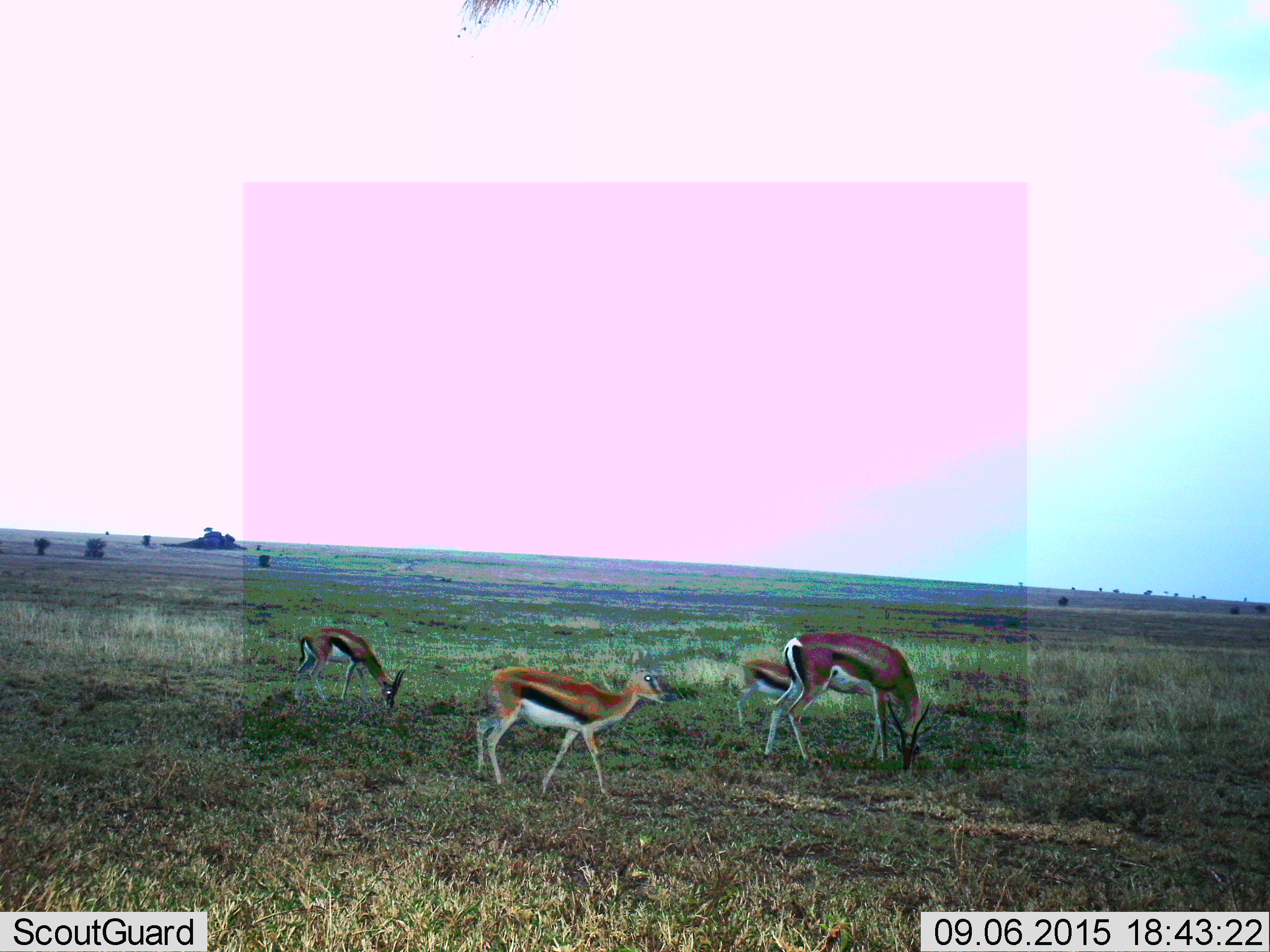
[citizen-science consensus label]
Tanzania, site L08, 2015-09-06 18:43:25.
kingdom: Animalia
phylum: Chordata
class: Mammalia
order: Artiodactyla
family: Bovidae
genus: Eudorcas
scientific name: Eudorcas thomsonii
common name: thomson's gazelle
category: gazellethomsons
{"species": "gazellethomsons (thomson's gazelle) (Eudorcas thomsonii)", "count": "4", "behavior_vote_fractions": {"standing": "44%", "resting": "0%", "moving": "44%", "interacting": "11%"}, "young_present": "67%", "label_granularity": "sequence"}